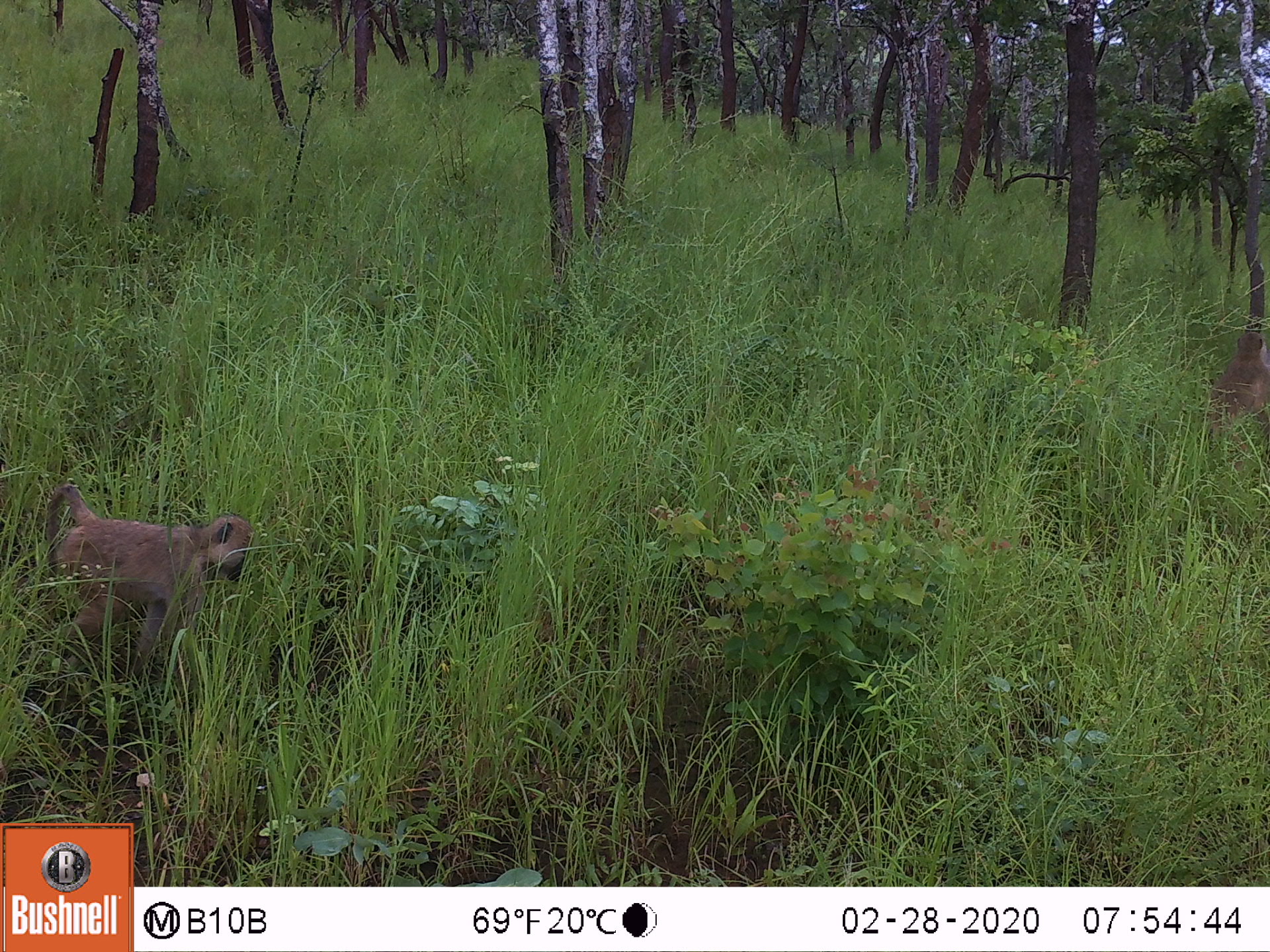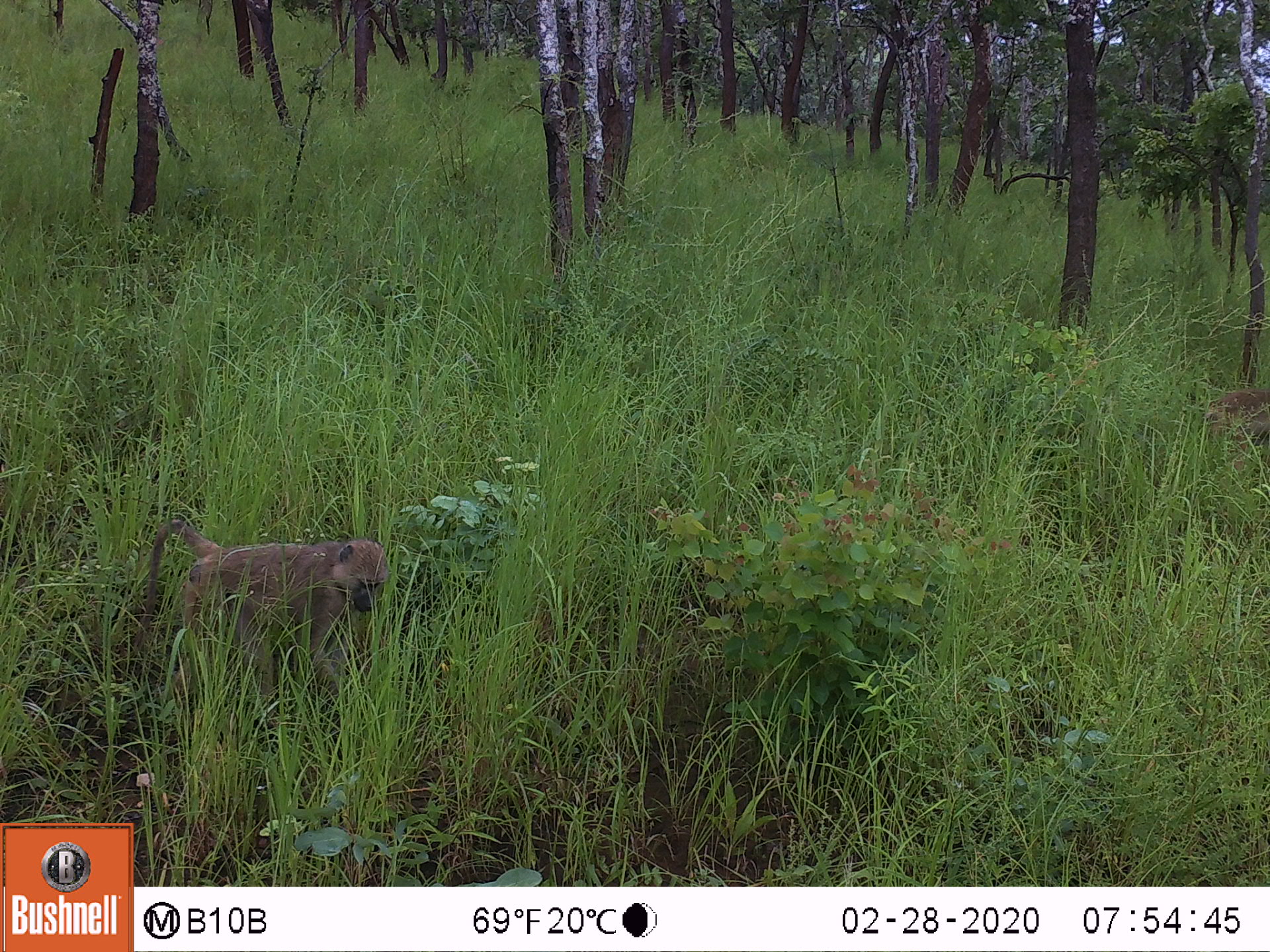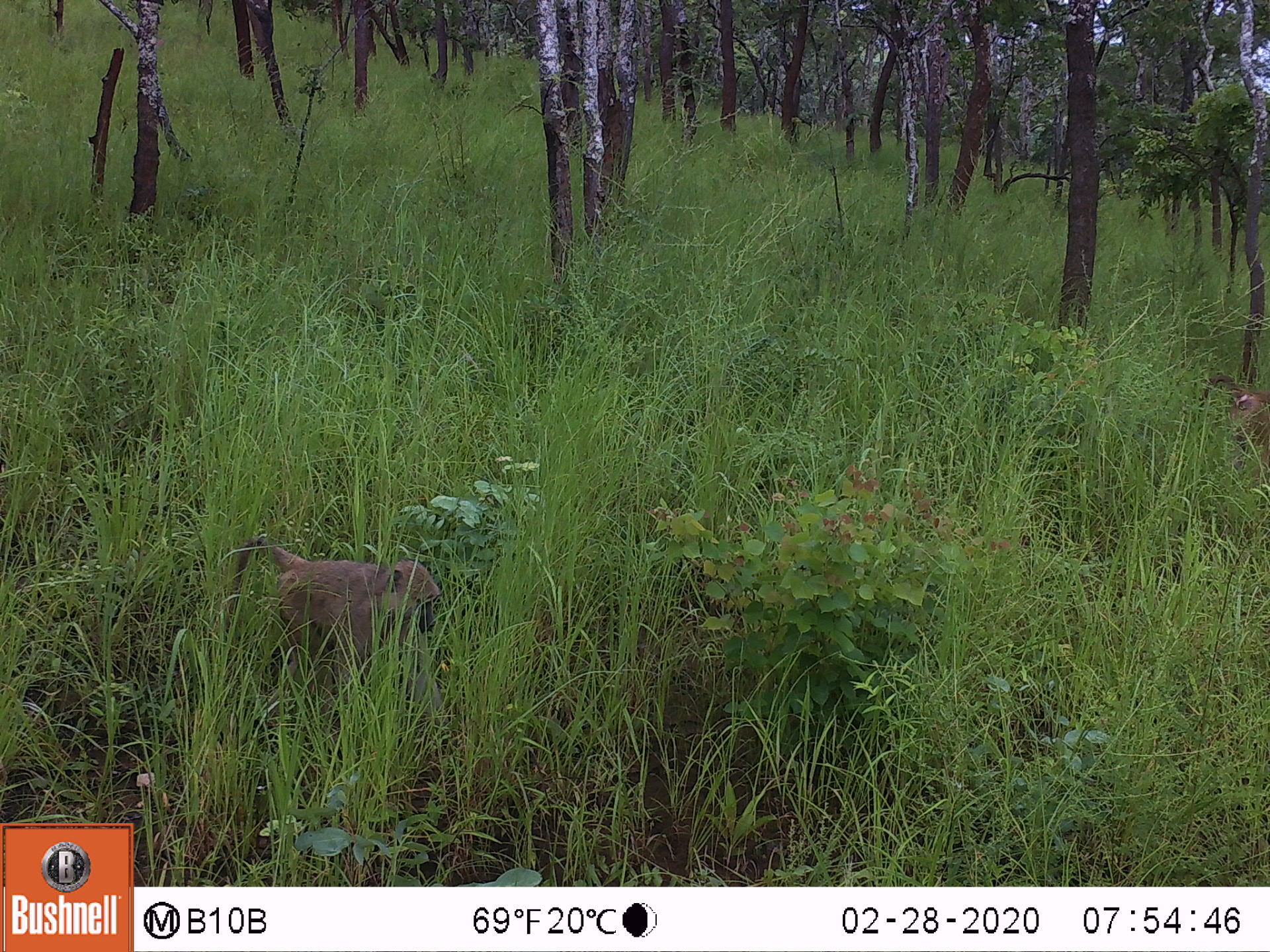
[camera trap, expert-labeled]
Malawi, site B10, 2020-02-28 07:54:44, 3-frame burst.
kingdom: Animalia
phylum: Chordata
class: Mammalia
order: Primates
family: Cercopithecidae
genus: Papio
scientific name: Papio cynocephalus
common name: yellow baboon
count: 2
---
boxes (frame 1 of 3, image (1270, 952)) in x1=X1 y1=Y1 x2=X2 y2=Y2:
yellow baboon: x1=47 y1=478 x2=258 y2=665; x1=1209 y1=328 x2=1262 y2=457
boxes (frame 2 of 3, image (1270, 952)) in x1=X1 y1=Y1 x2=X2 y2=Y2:
yellow baboon: x1=136 y1=518 x2=389 y2=698; x1=1192 y1=385 x2=1262 y2=429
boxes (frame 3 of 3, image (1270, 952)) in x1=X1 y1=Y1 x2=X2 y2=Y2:
yellow baboon: x1=221 y1=537 x2=454 y2=705; x1=1189 y1=367 x2=1262 y2=452